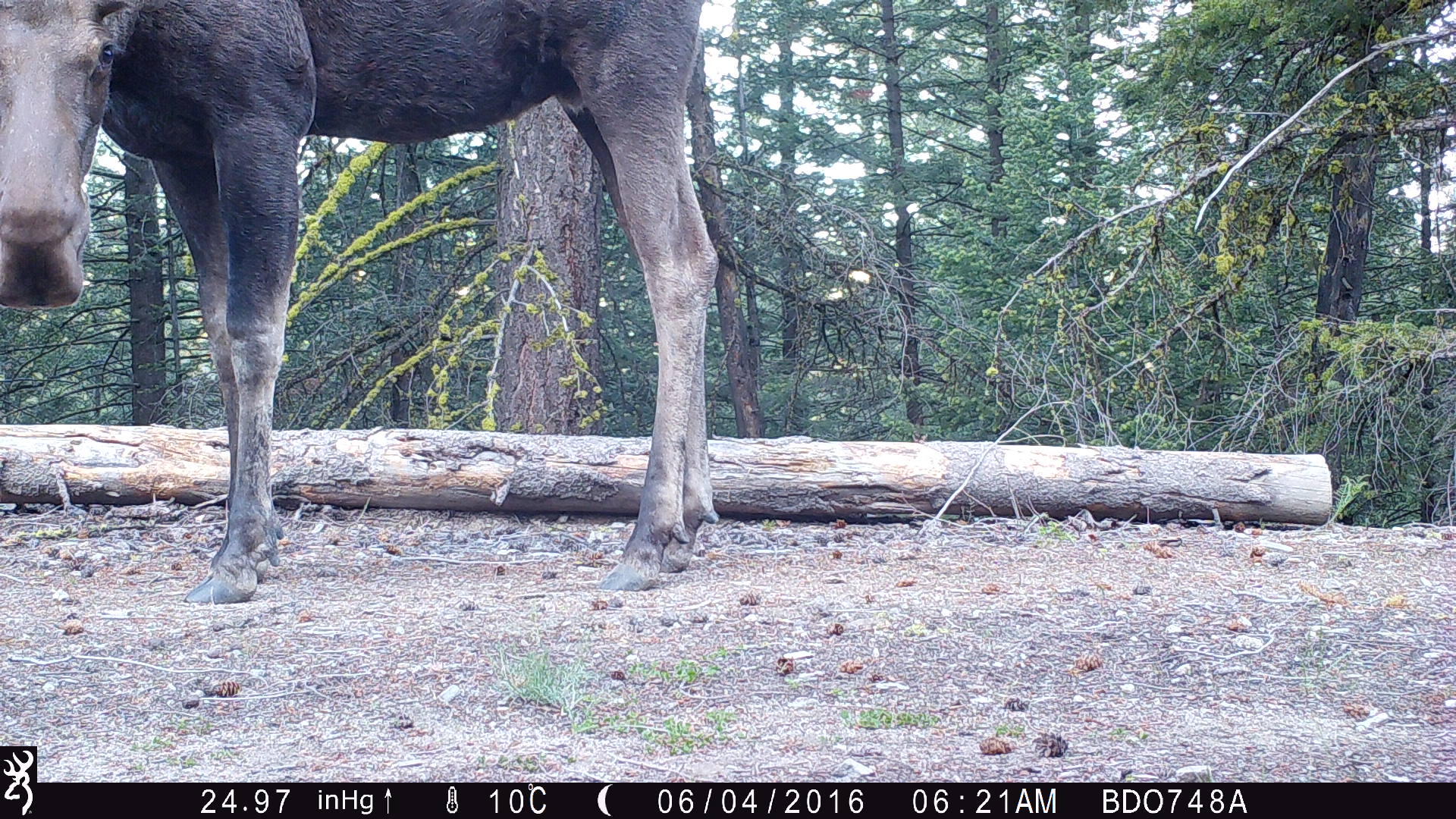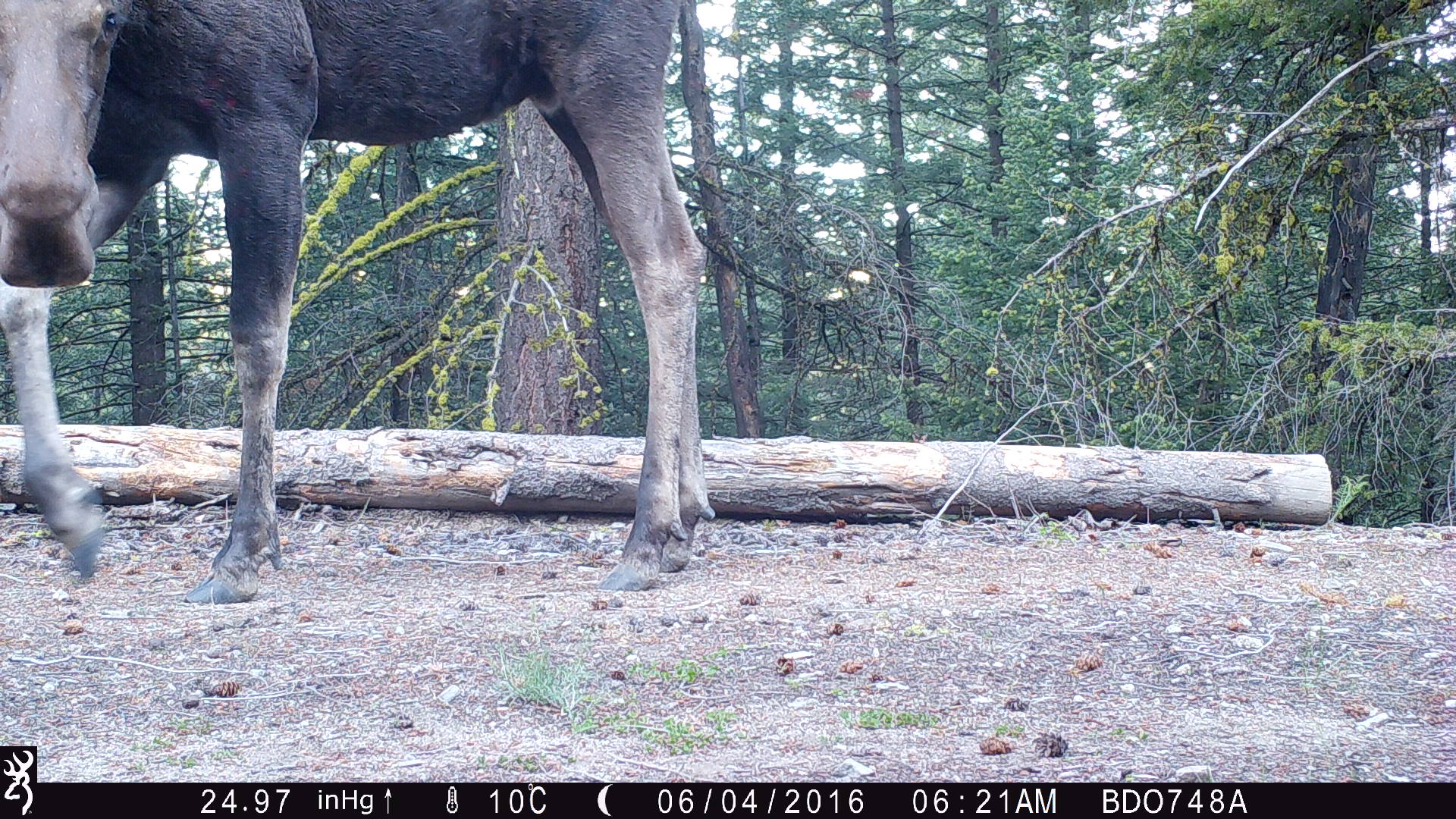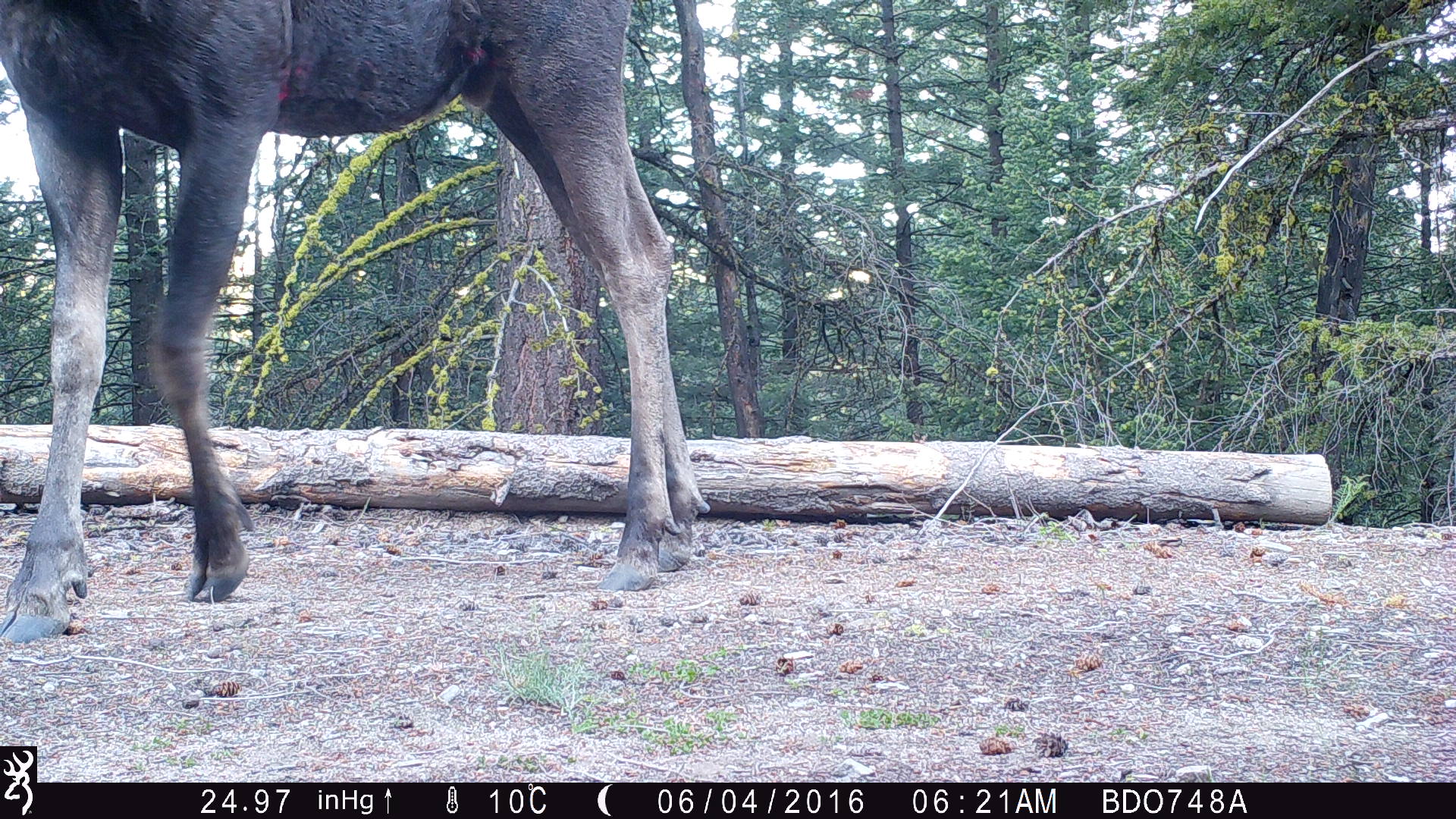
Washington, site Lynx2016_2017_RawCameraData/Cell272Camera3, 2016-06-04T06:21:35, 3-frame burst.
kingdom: Animalia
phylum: Chordata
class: Mammalia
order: Artiodactyla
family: Cervidae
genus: Alces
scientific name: Alces alces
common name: moose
Alces alces (moose). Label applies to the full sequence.